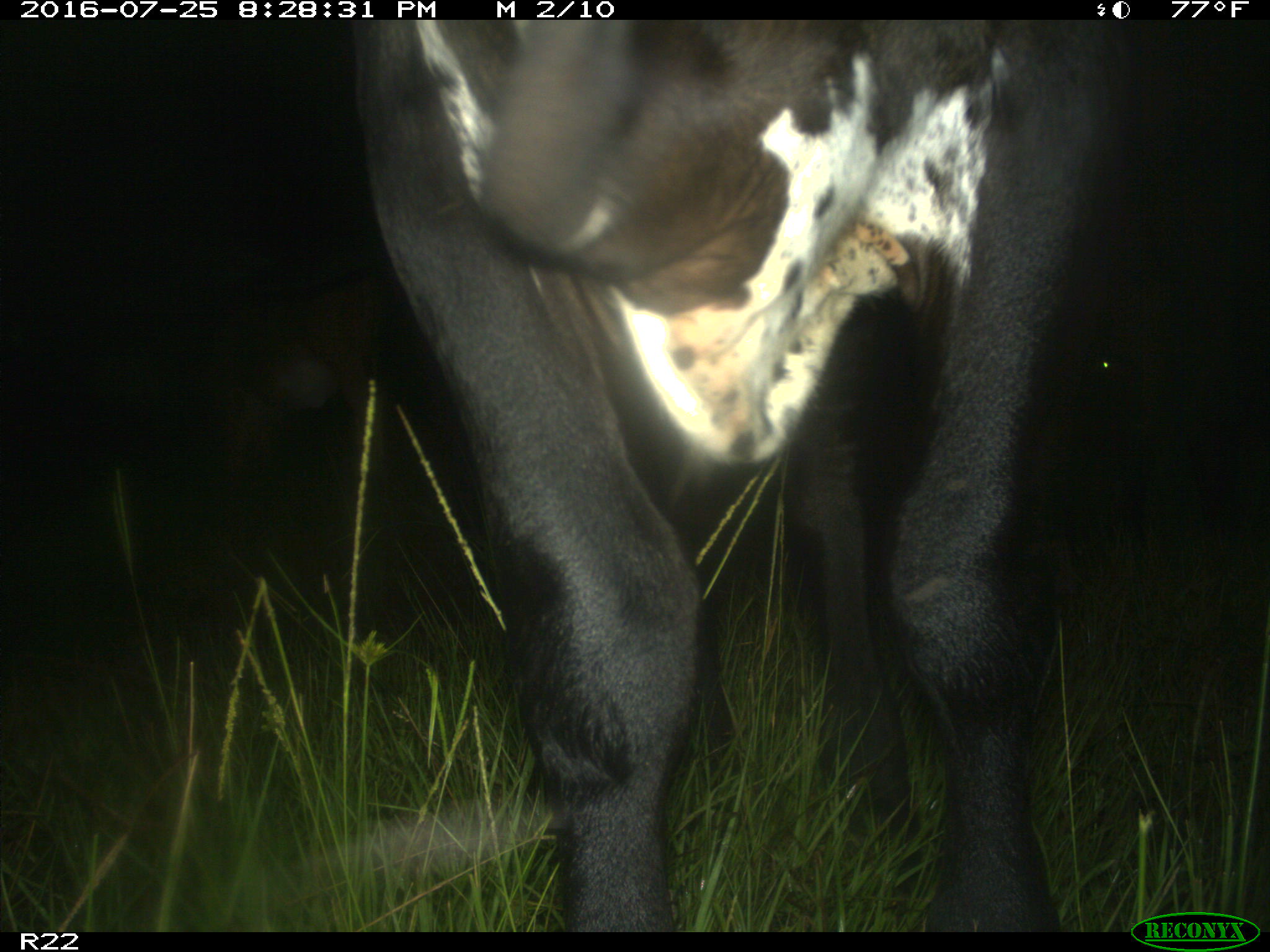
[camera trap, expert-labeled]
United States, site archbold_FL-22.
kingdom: Animalia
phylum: Chordata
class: Mammalia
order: Artiodactyla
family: Bovidae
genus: Bos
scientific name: Bos taurus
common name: domestic cow